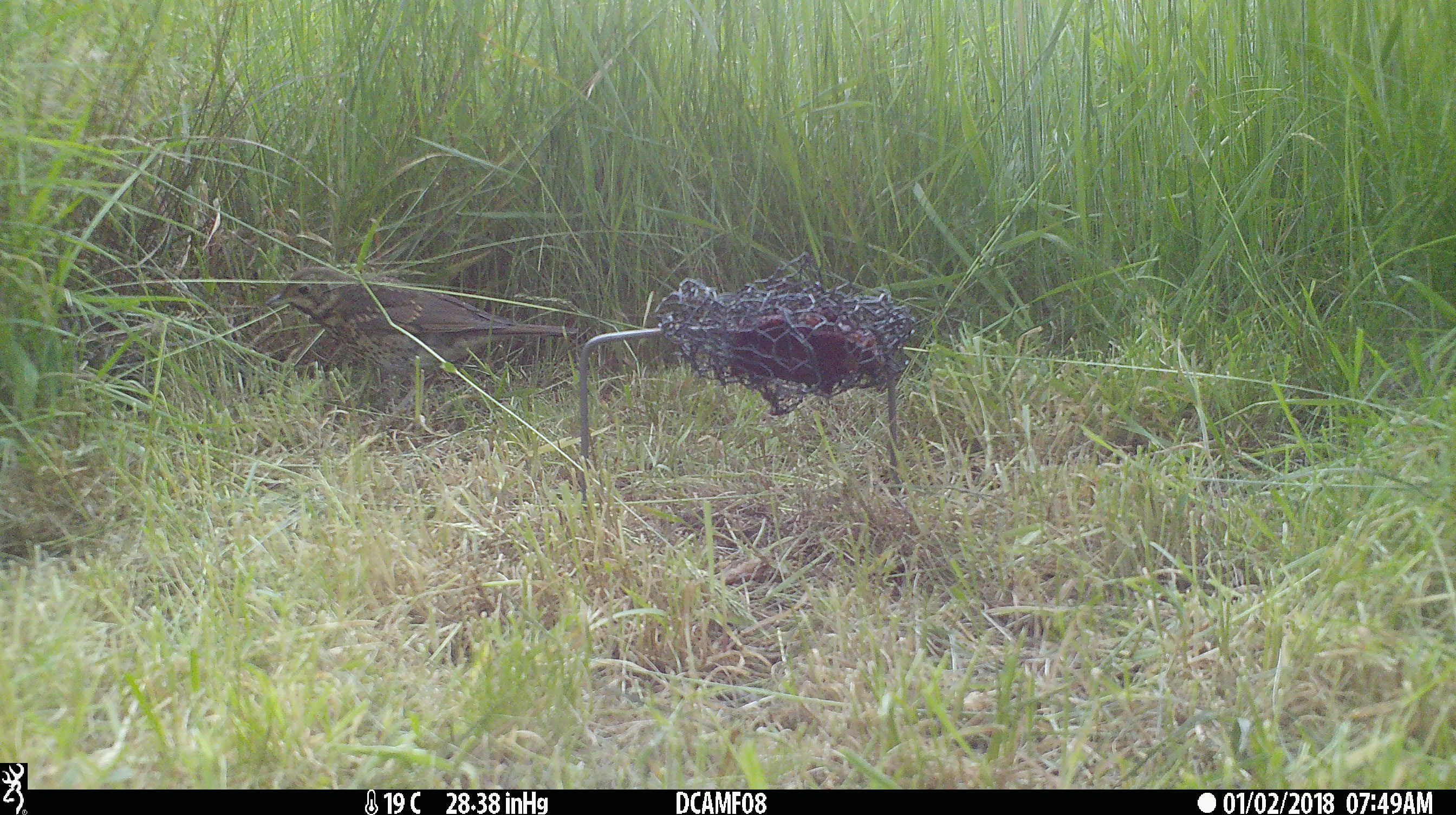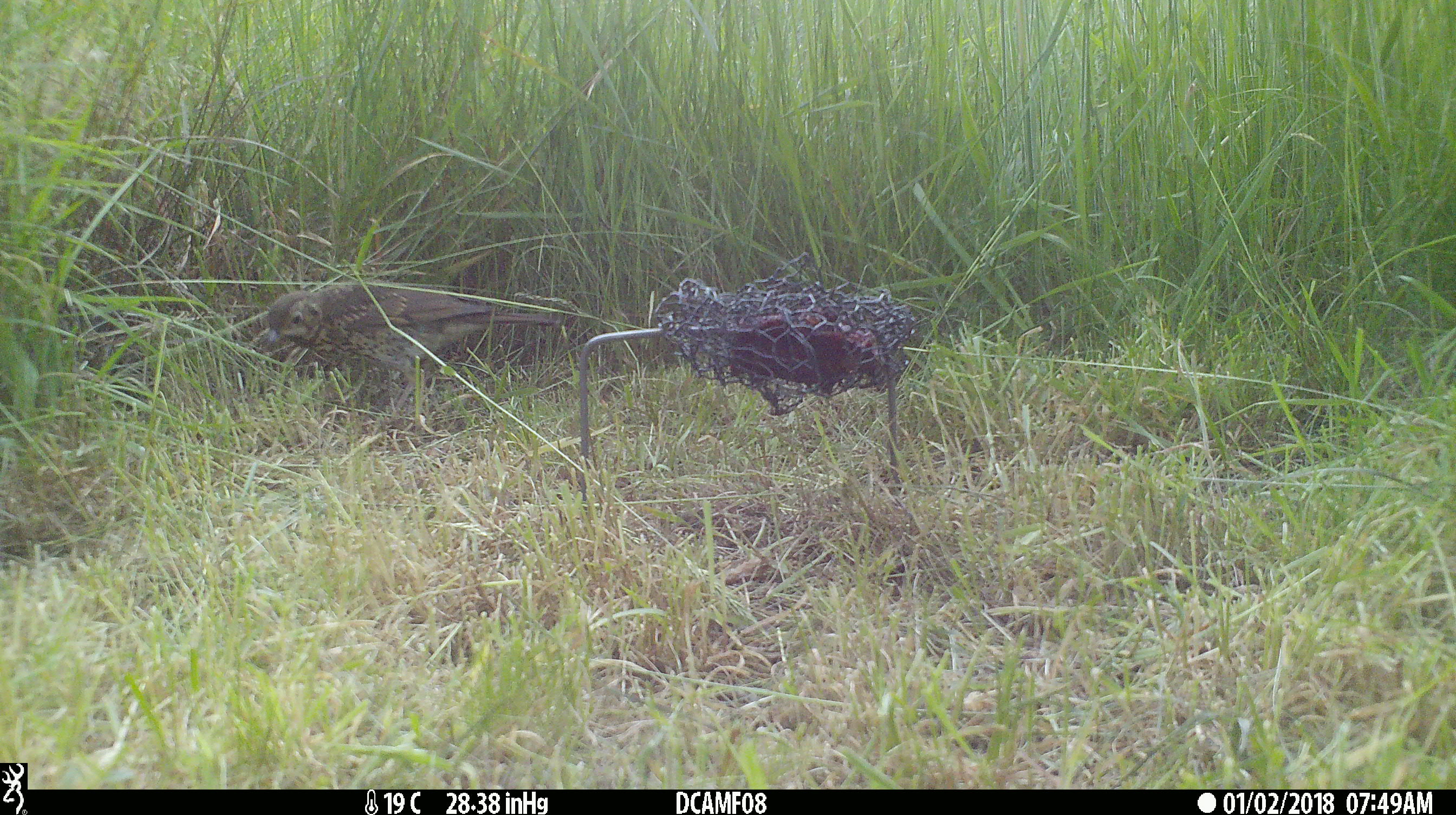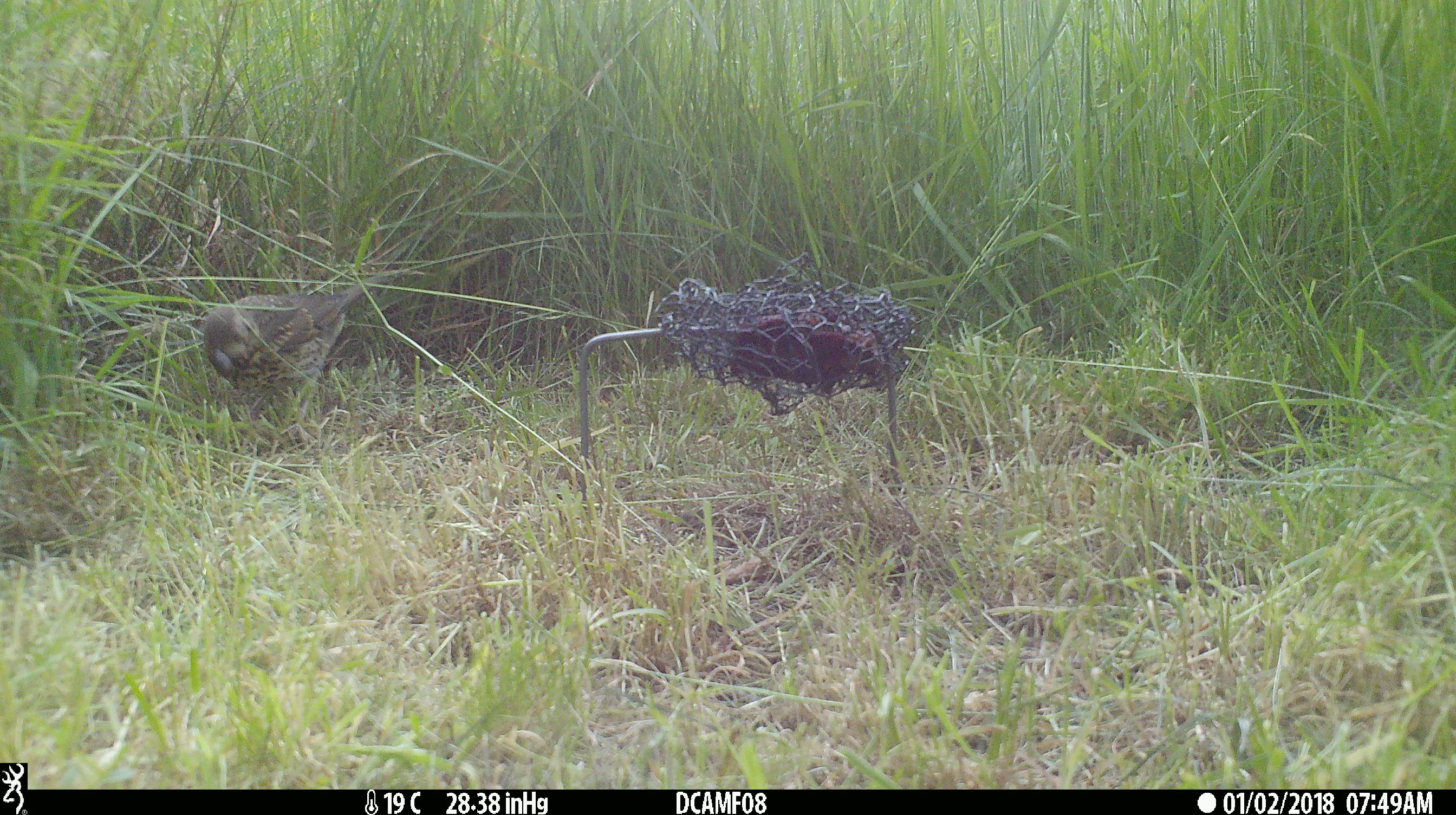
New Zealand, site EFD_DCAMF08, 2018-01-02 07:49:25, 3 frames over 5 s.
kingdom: Animalia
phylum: Chordata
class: Aves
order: Passeriformes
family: Turdidae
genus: Turdus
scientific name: Turdus philomelos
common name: song thrush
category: thrush